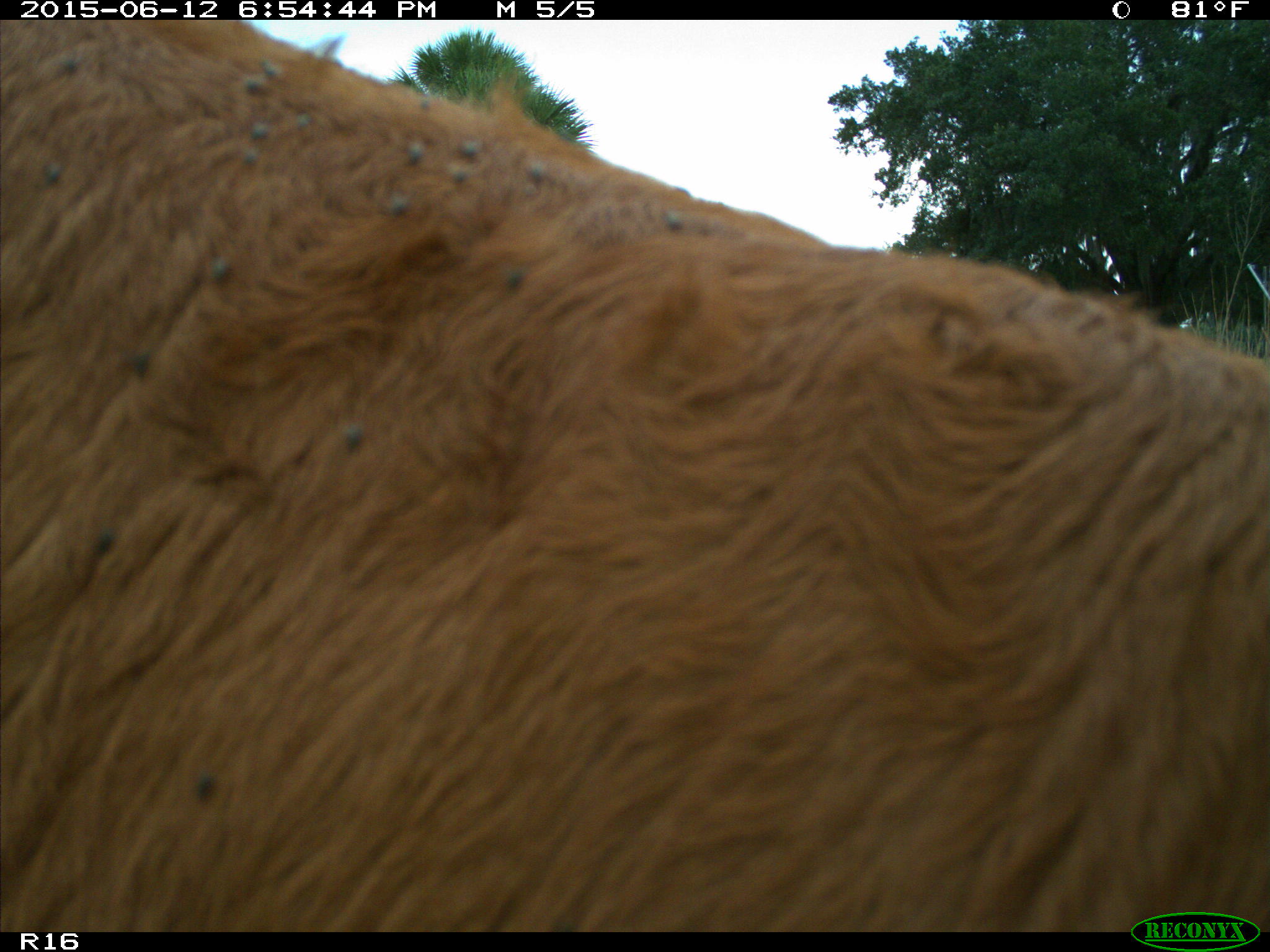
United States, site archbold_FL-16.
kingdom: Animalia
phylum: Chordata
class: Mammalia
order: Artiodactyla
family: Bovidae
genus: Bos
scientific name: Bos taurus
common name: domestic cow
Bos taurus (domestic cow).